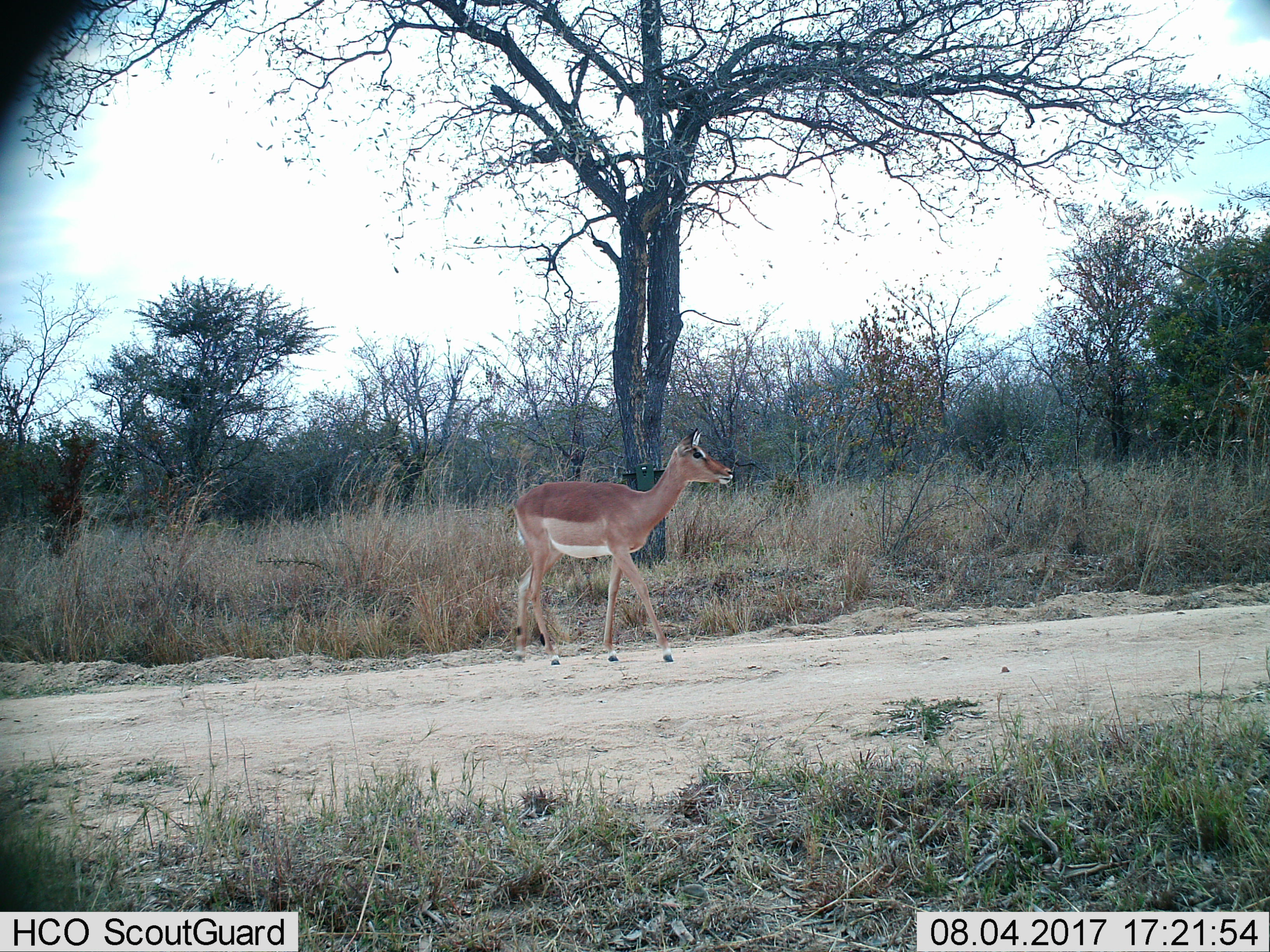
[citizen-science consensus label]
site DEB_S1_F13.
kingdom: Animalia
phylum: Chordata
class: Mammalia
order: Artiodactyla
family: Bovidae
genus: Aepyceros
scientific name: Aepyceros melampus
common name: impala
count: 1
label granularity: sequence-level